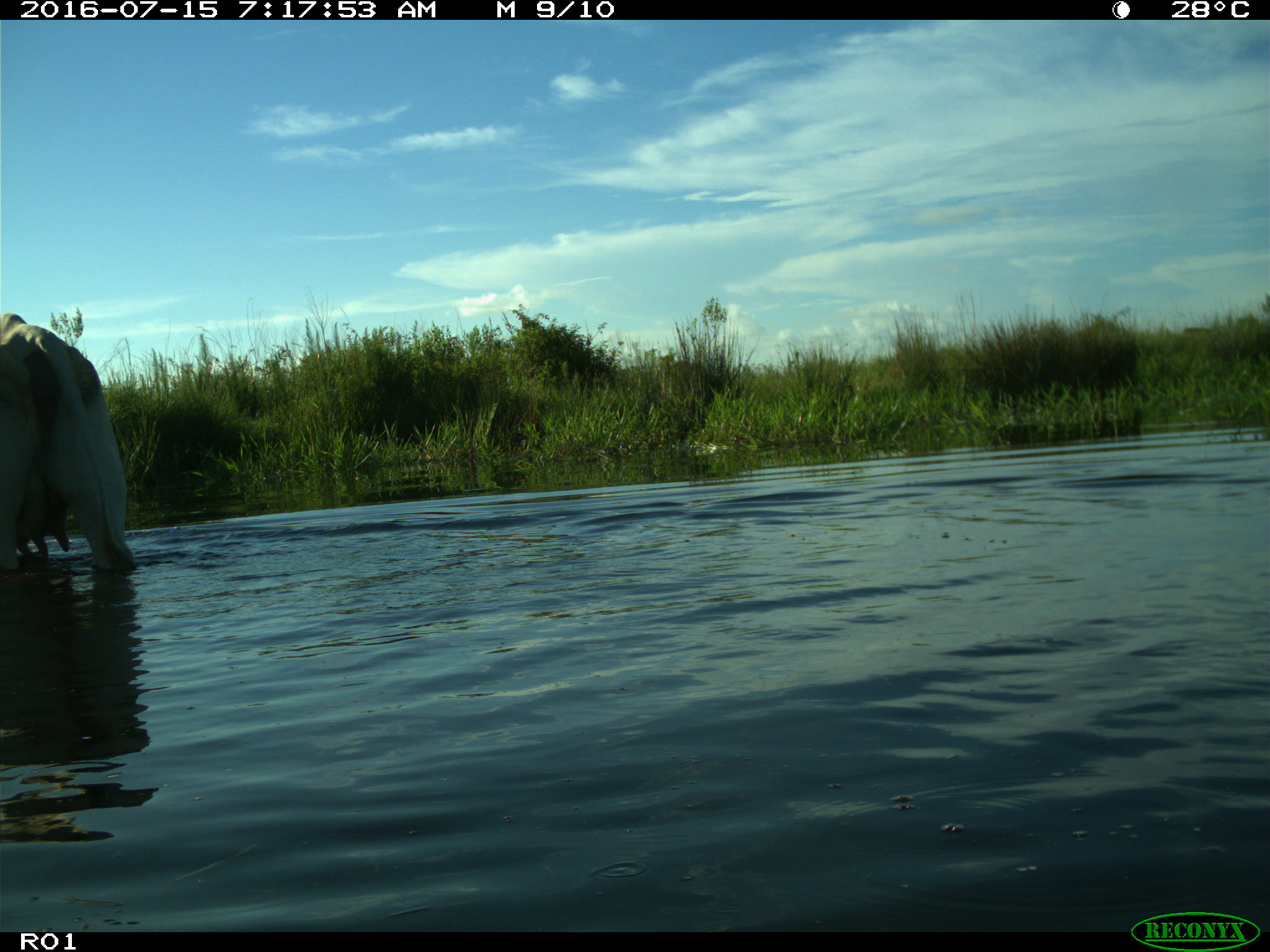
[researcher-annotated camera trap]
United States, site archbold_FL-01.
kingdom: Animalia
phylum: Chordata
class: Mammalia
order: Artiodactyla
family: Bovidae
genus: Bos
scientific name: Bos taurus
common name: domestic cow